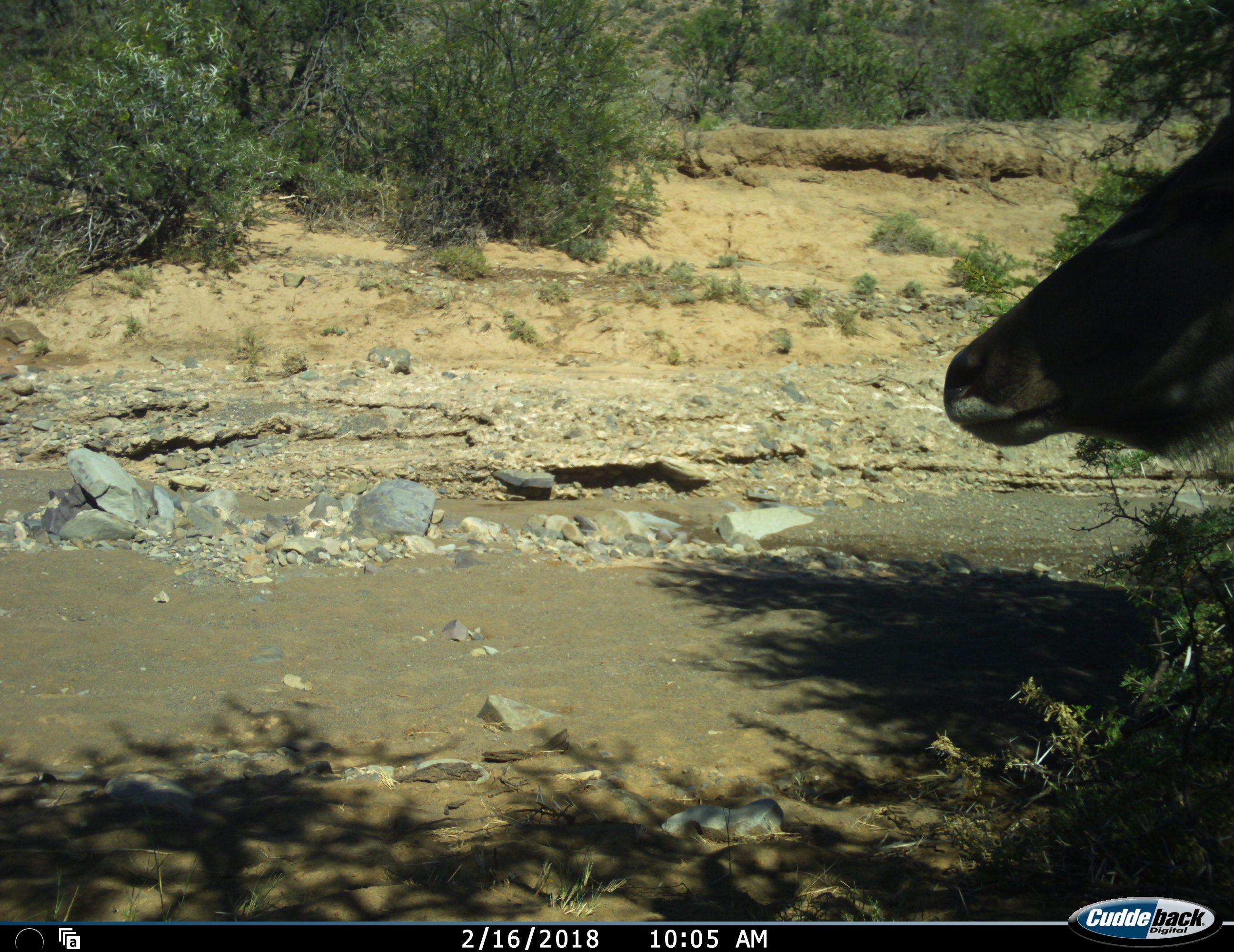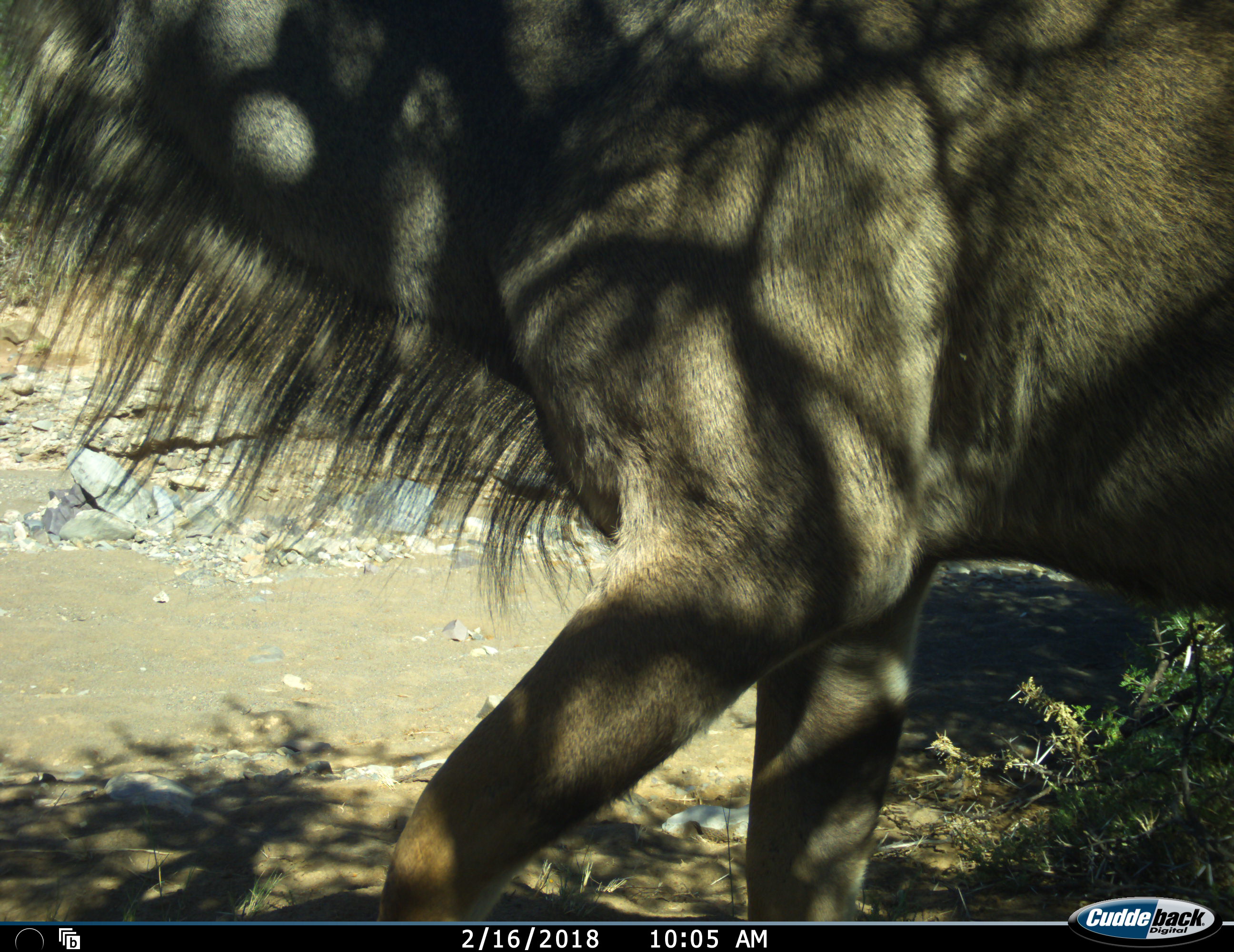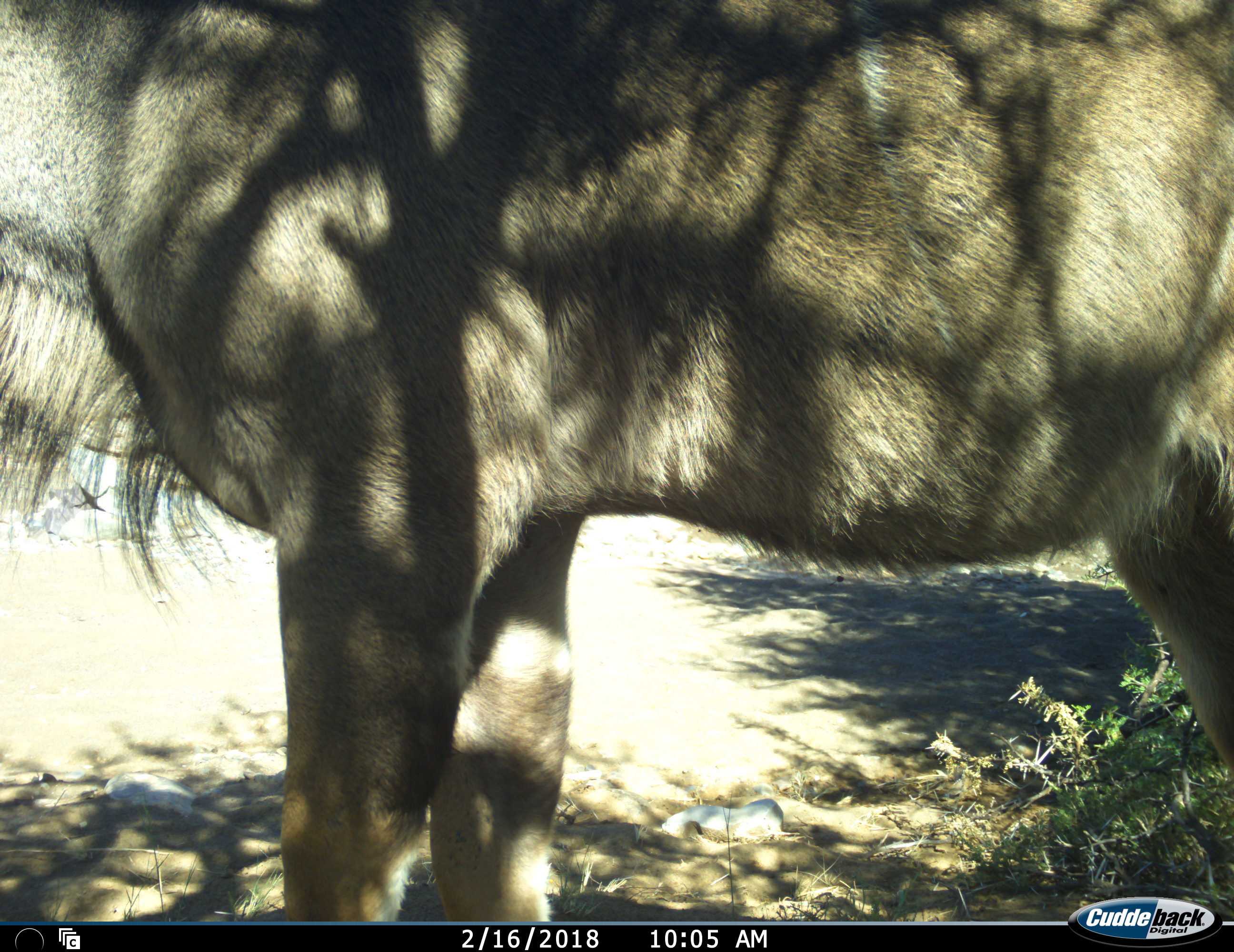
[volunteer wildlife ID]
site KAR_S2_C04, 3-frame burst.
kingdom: Animalia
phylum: Chordata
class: Mammalia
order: Artiodactyla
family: Bovidae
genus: Tragelaphus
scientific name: Tragelaphus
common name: kudu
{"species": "kudu (Tragelaphus)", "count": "1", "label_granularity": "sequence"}